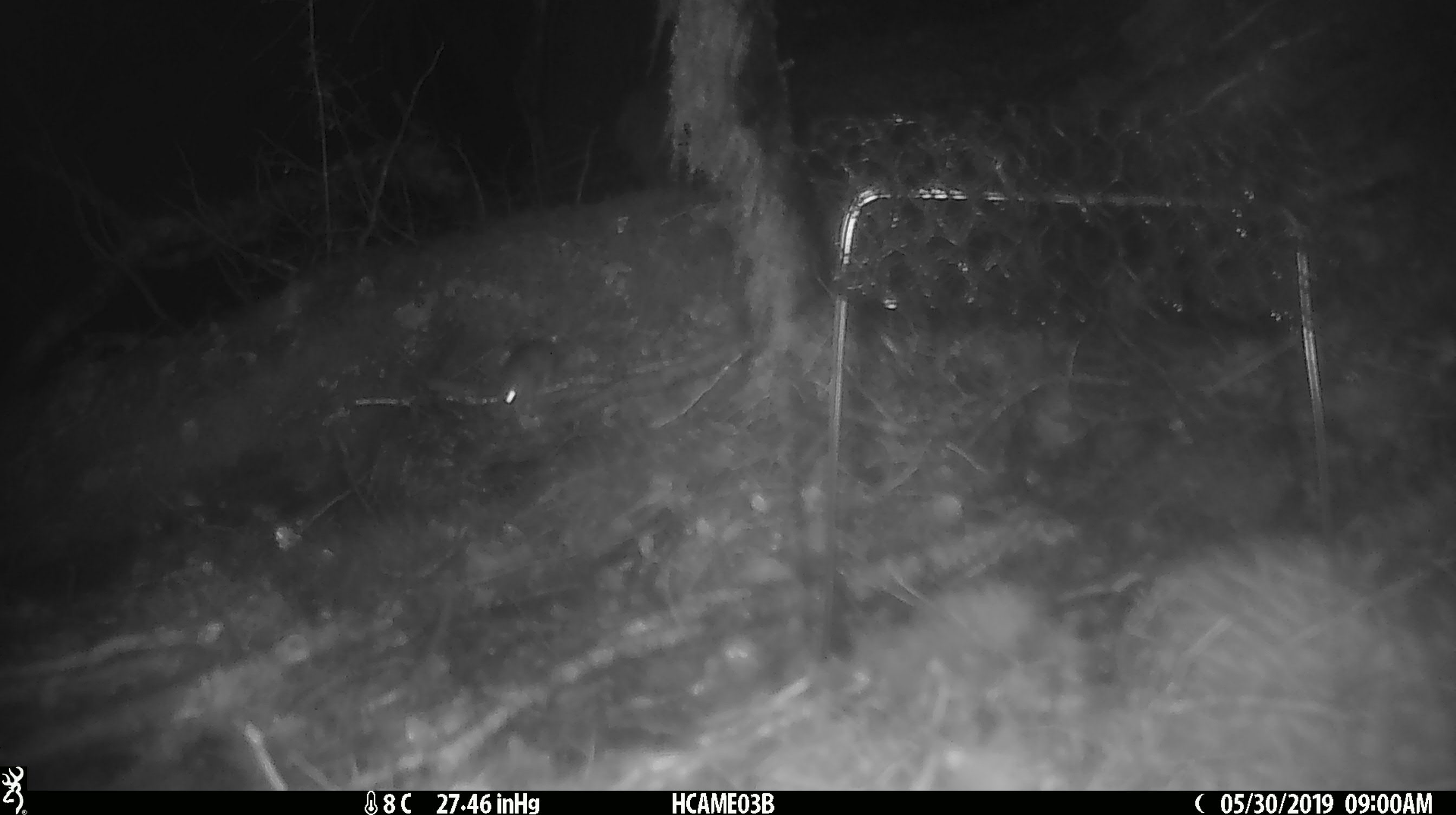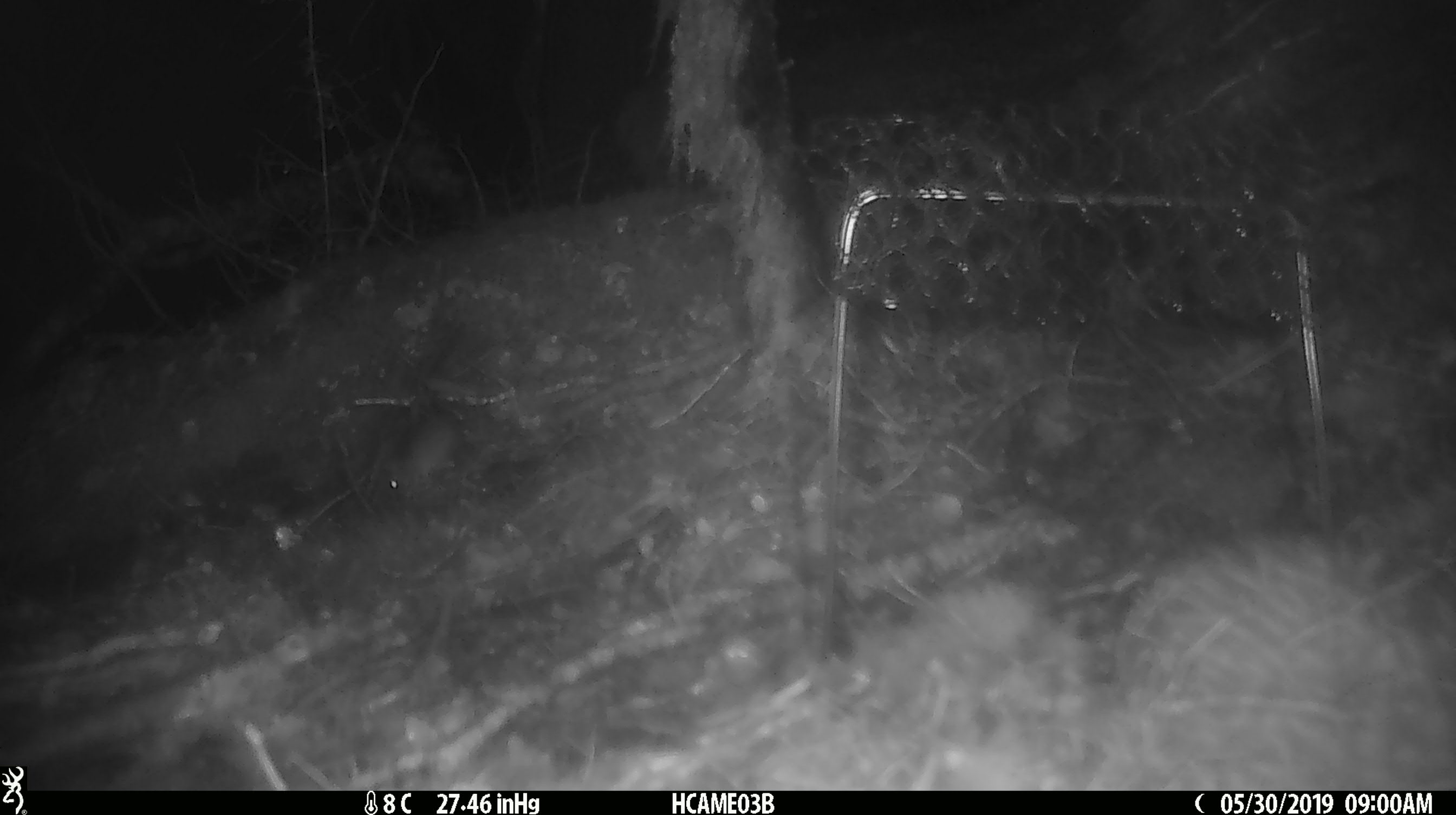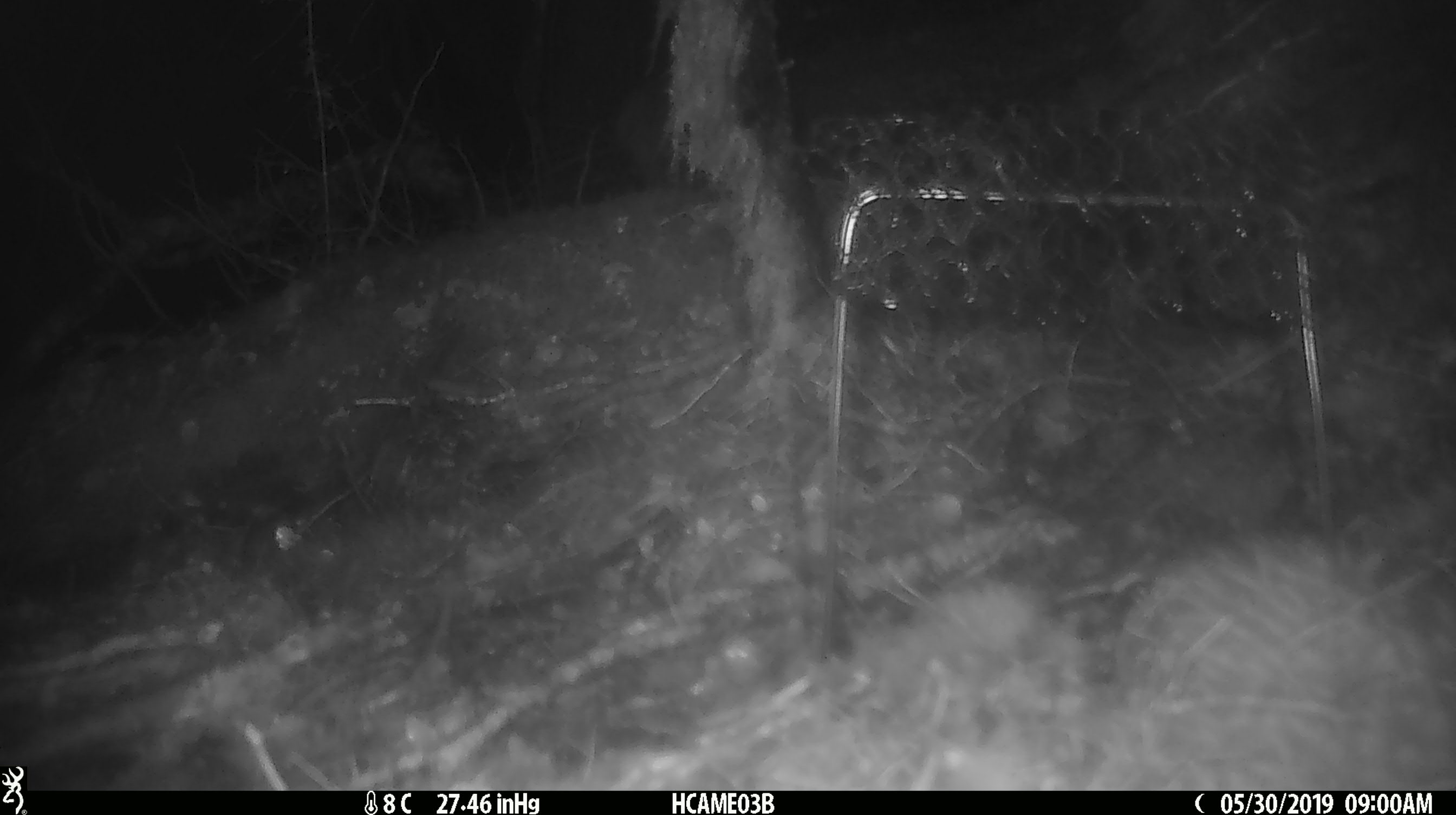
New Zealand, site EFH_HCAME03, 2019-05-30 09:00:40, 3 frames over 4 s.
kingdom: Animalia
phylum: Chordata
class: Mammalia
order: Rodentia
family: Muridae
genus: Mus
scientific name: Mus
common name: mouse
Mouse (Mus).